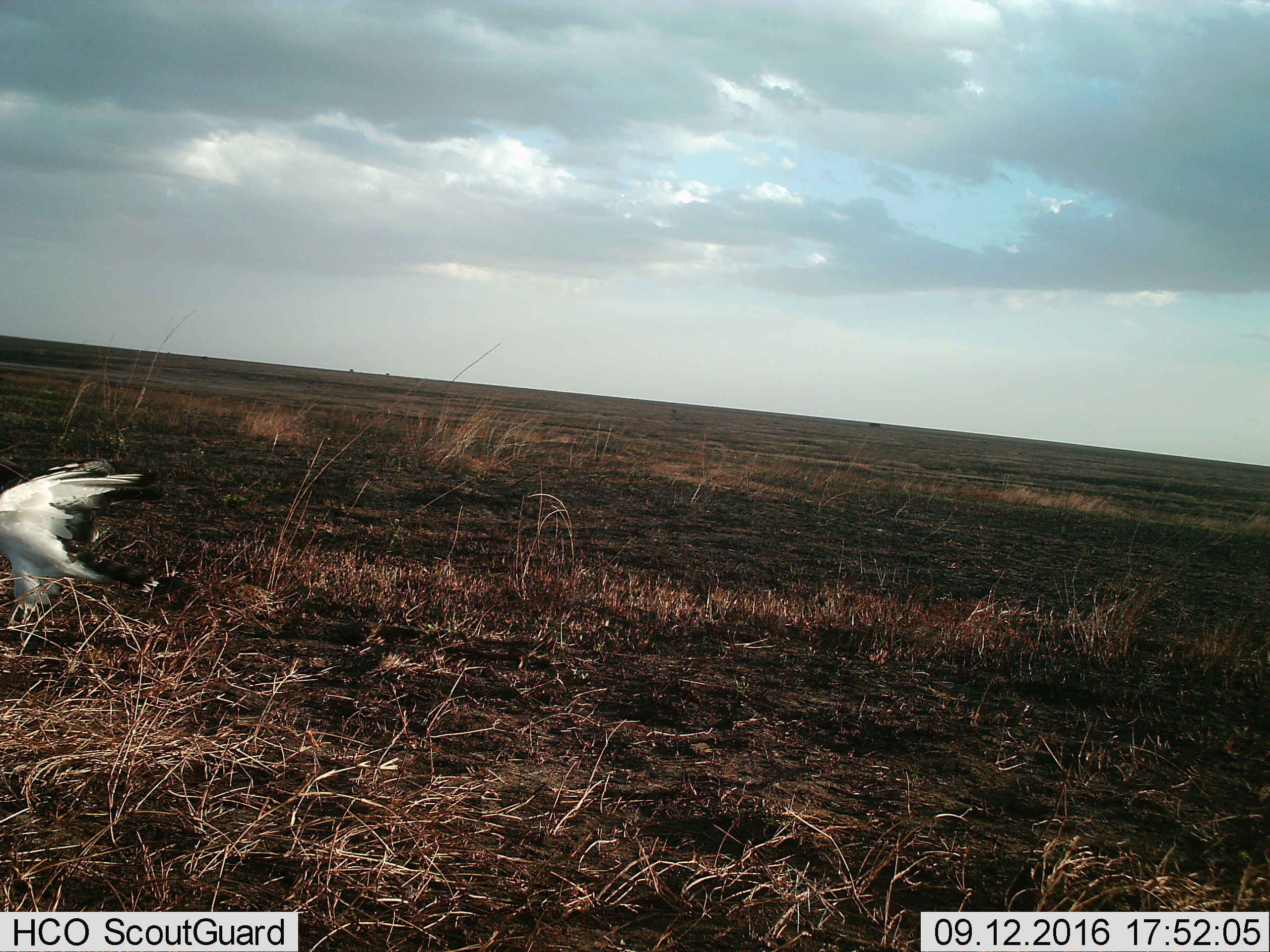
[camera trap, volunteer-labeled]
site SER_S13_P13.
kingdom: Animalia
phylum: Chordata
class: Aves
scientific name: Aves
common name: bird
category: birdother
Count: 1.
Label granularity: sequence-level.